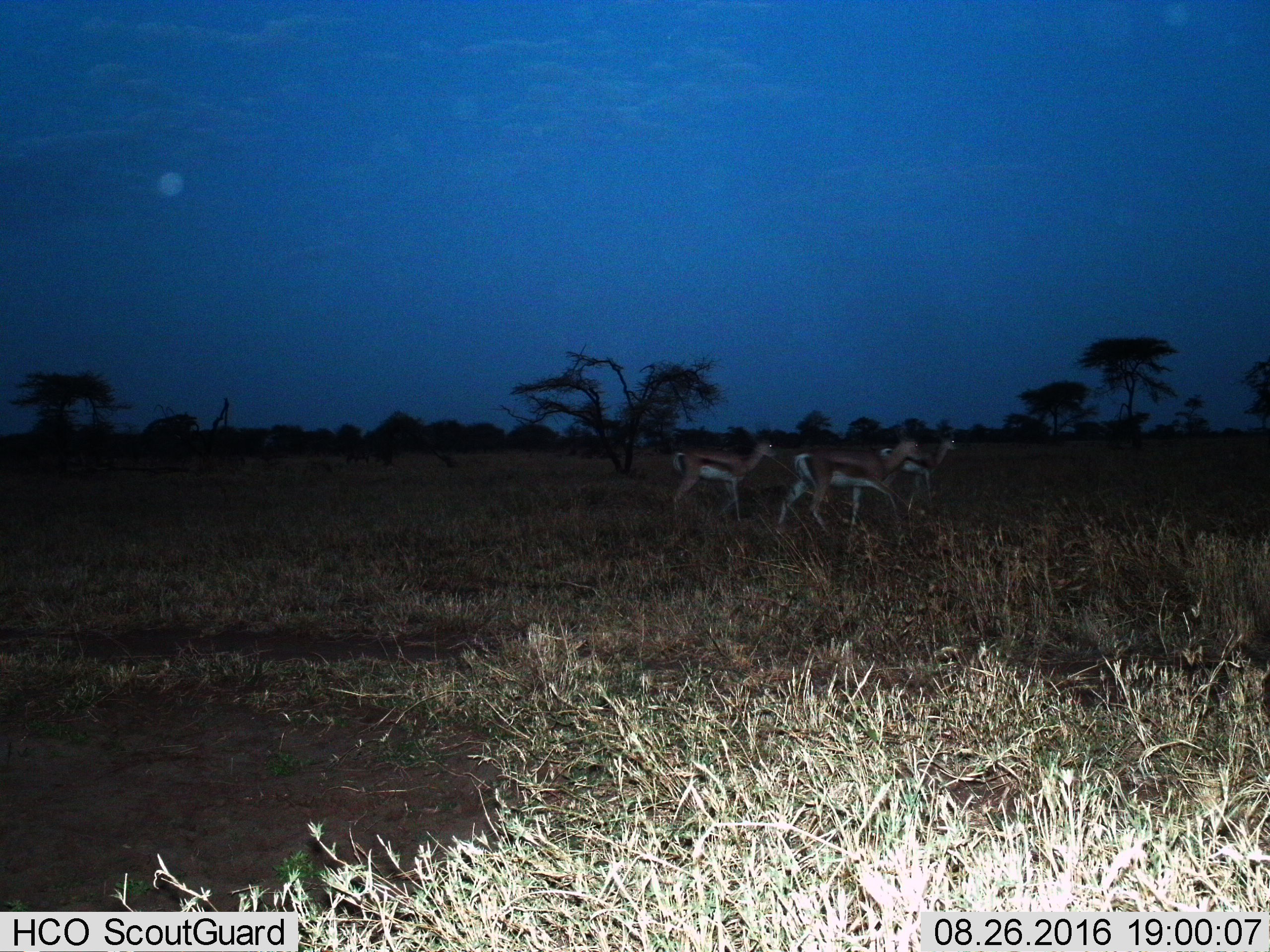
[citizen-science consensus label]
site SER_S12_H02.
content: unidentified animal